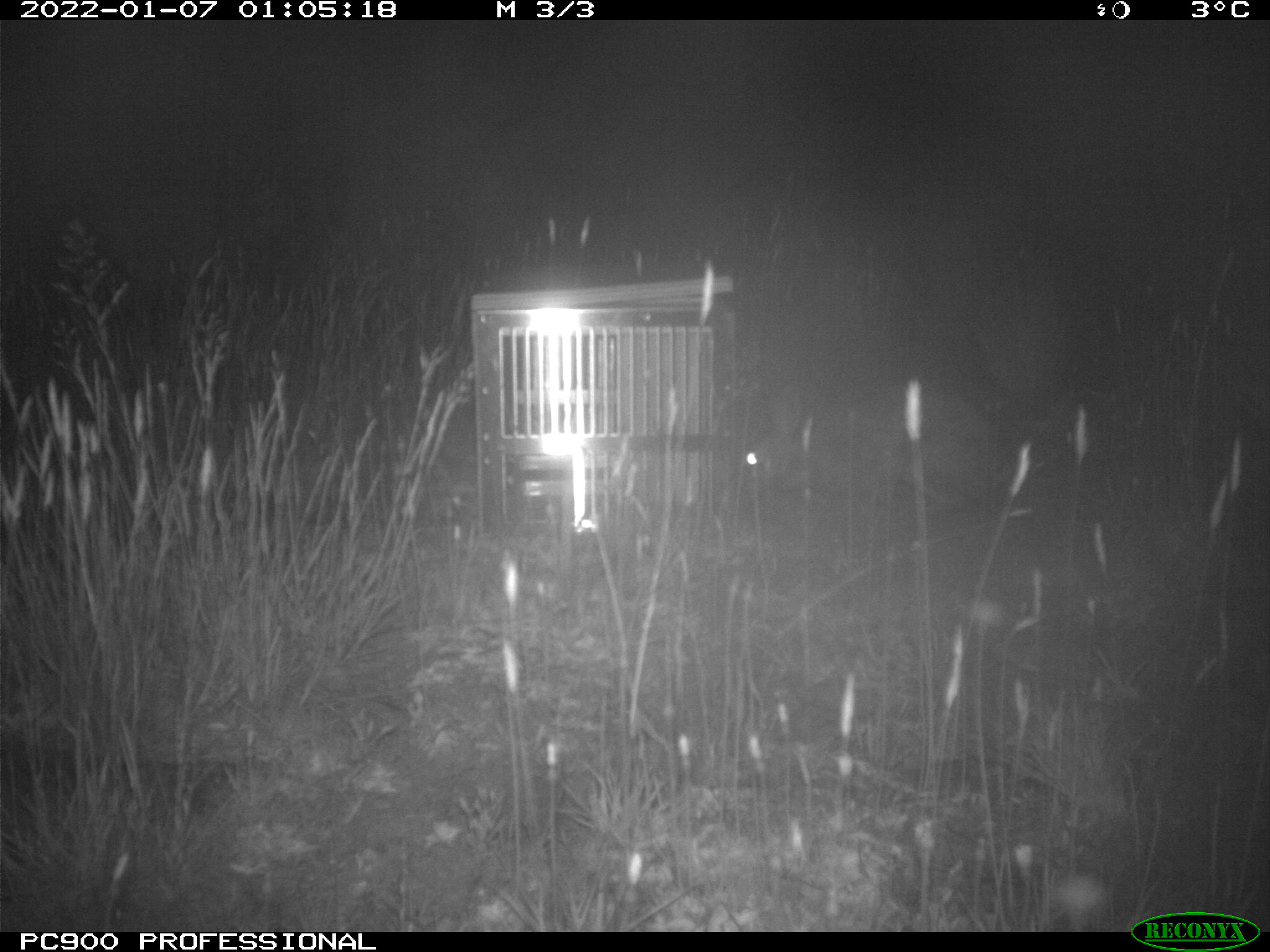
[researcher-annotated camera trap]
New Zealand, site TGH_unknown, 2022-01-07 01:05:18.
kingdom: Animalia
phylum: Chordata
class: Mammalia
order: Lagomorpha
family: Leporidae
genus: Oryctolagus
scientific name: Oryctolagus cuniculus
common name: european rabbit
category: rabbit